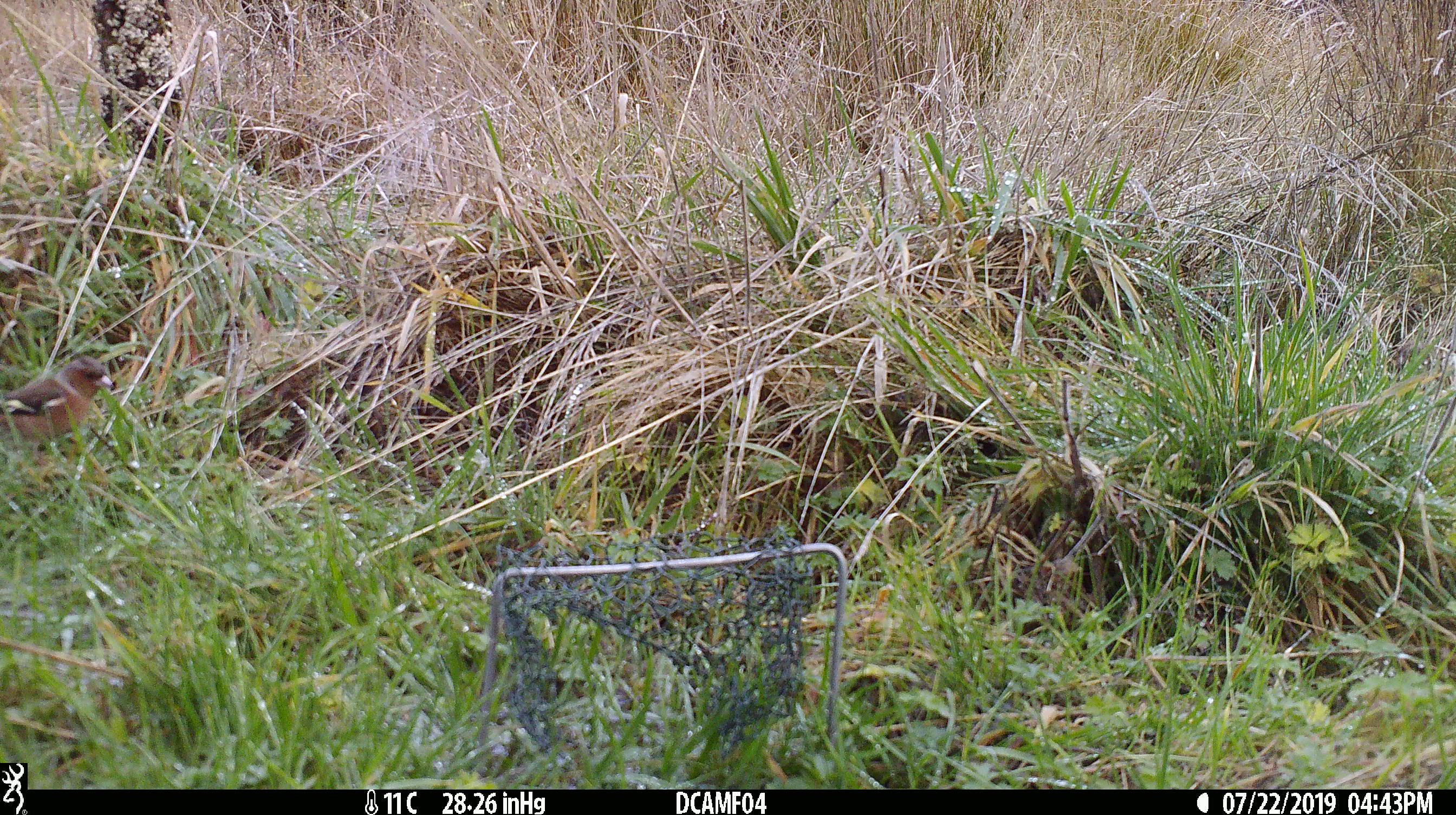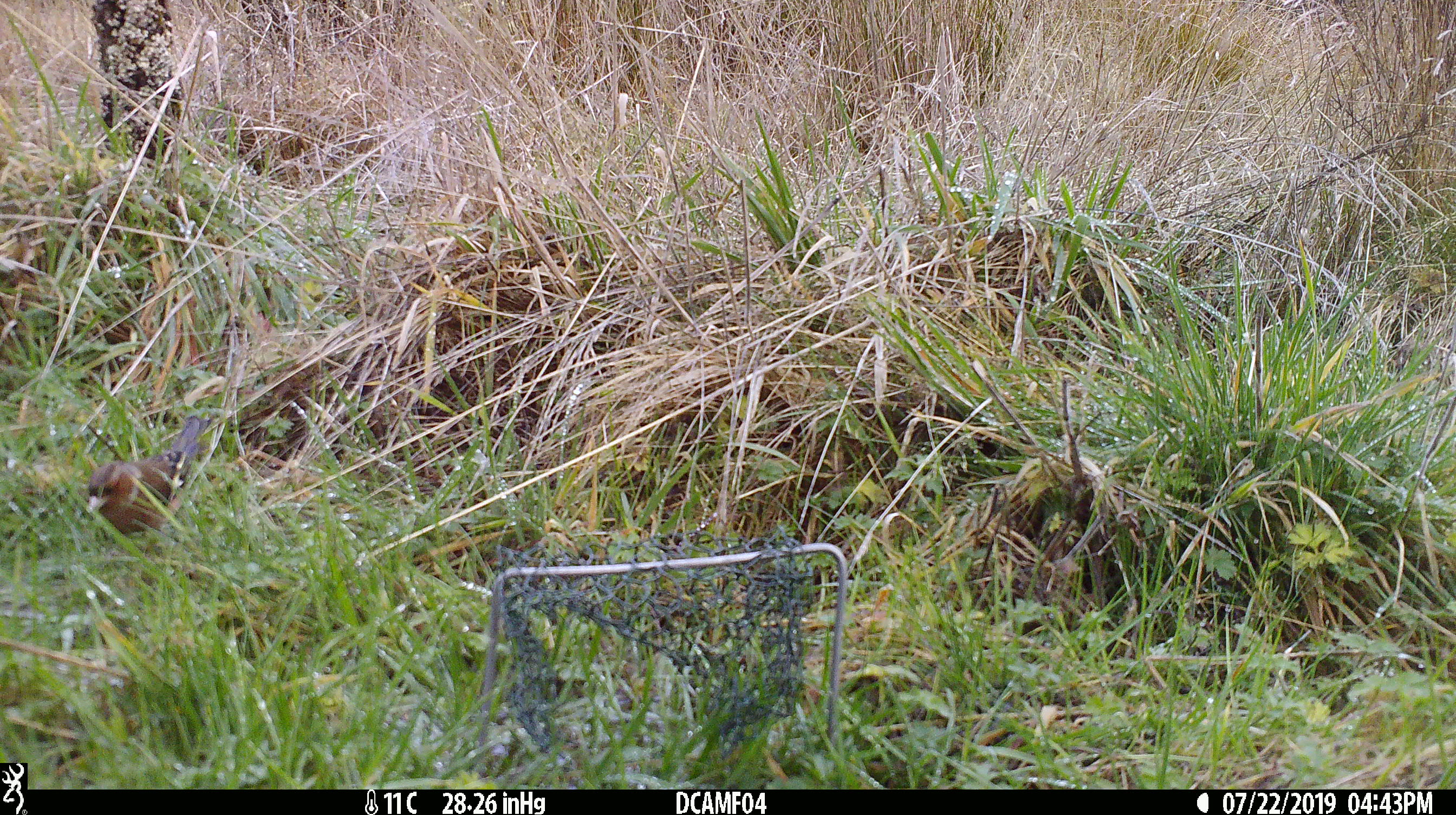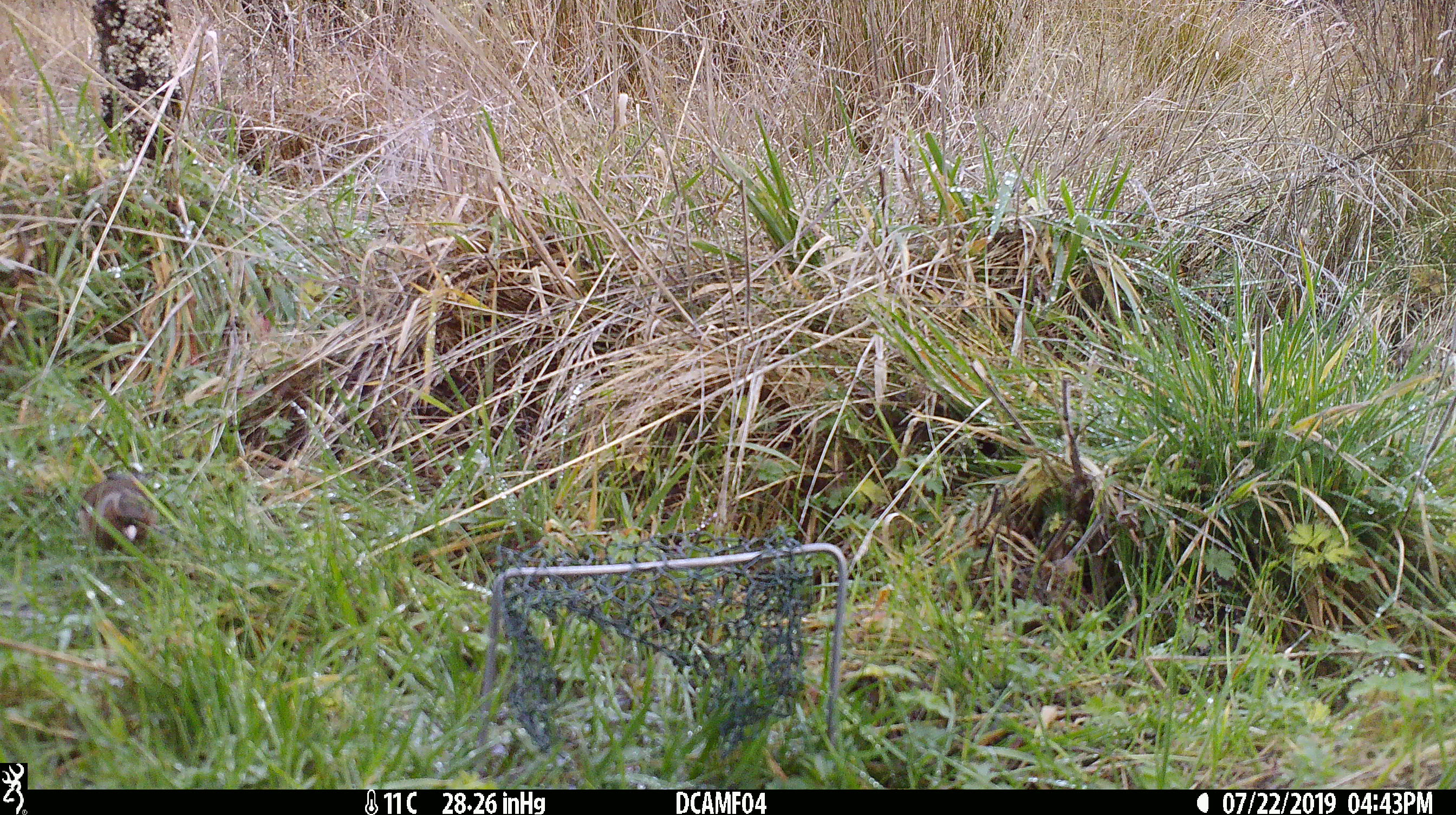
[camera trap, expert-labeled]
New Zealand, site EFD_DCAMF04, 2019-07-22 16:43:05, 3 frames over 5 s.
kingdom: Animalia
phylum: Chordata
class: Aves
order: Passeriformes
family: Fringillidae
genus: Fringilla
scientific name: Fringilla coelebs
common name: common chaffinch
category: chaffinch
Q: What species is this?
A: Chaffinch (common chaffinch) (Fringilla coelebs).